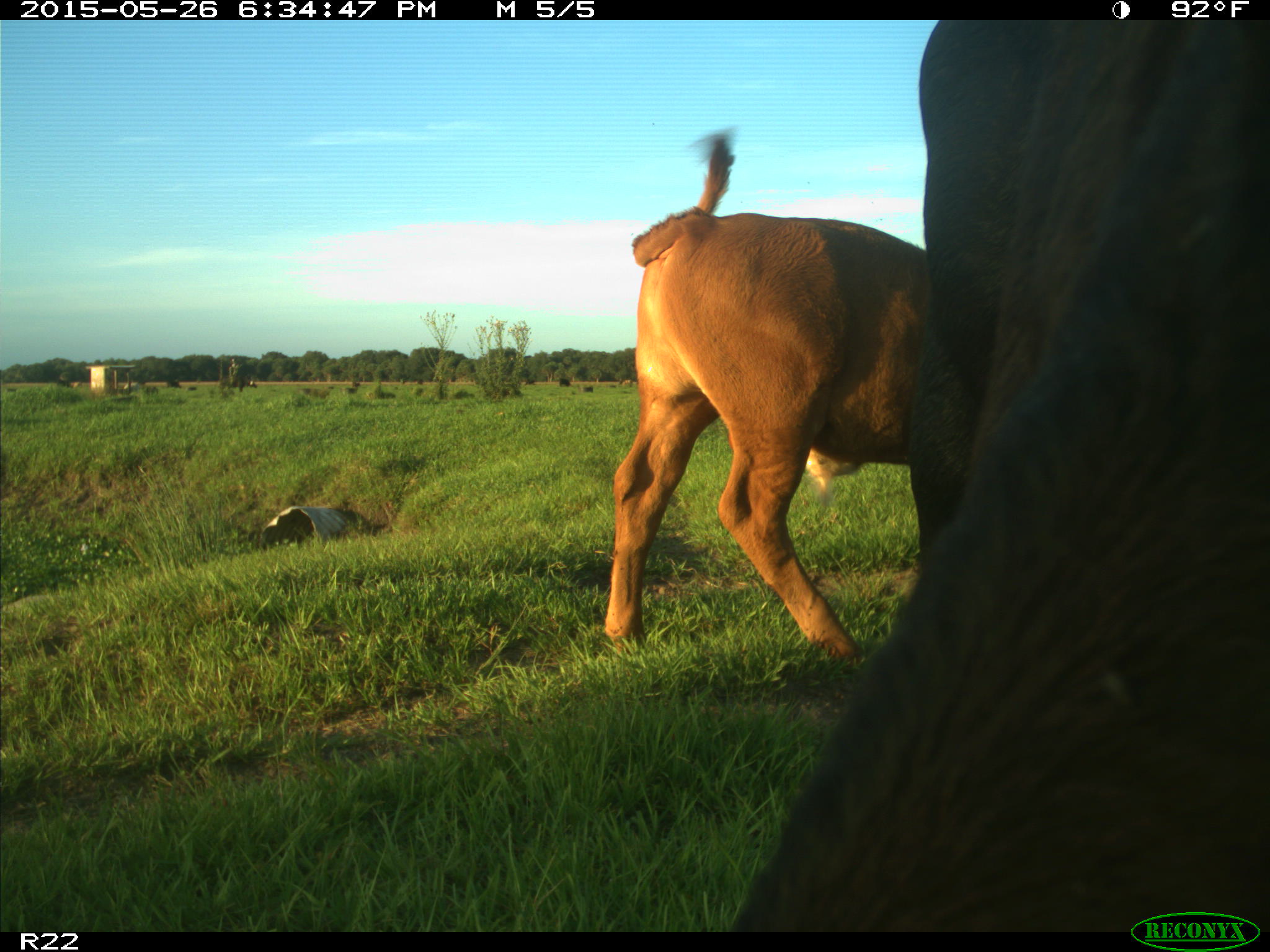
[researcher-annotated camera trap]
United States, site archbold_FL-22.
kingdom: Animalia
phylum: Chordata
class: Mammalia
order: Artiodactyla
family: Bovidae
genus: Bos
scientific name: Bos taurus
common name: domestic cow